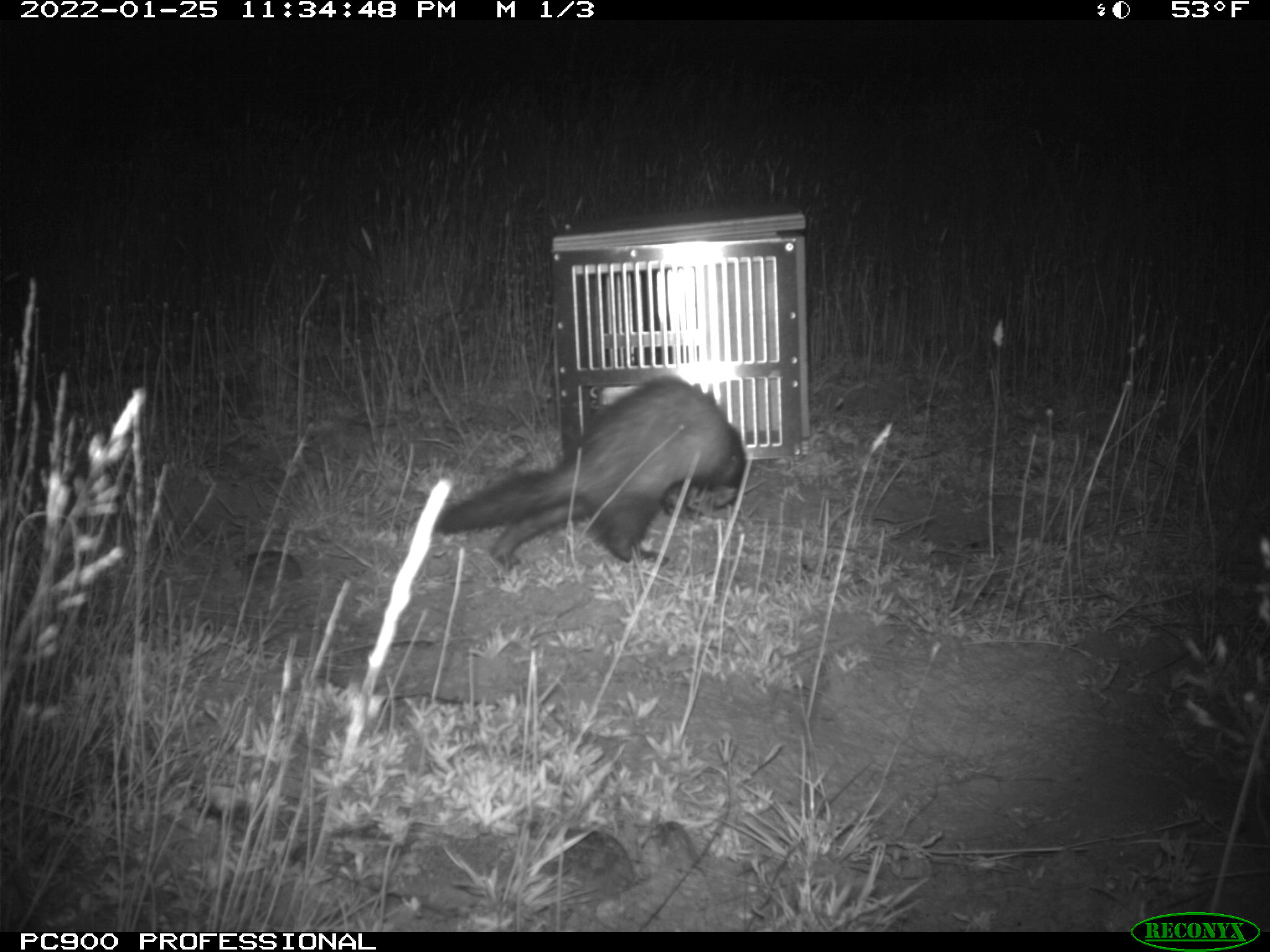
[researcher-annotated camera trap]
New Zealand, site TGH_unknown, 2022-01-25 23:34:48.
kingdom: Animalia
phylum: Chordata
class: Mammalia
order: Carnivora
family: Mustelidae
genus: Mustela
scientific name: Mustela furo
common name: ferret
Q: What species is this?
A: Ferret (Mustela furo).